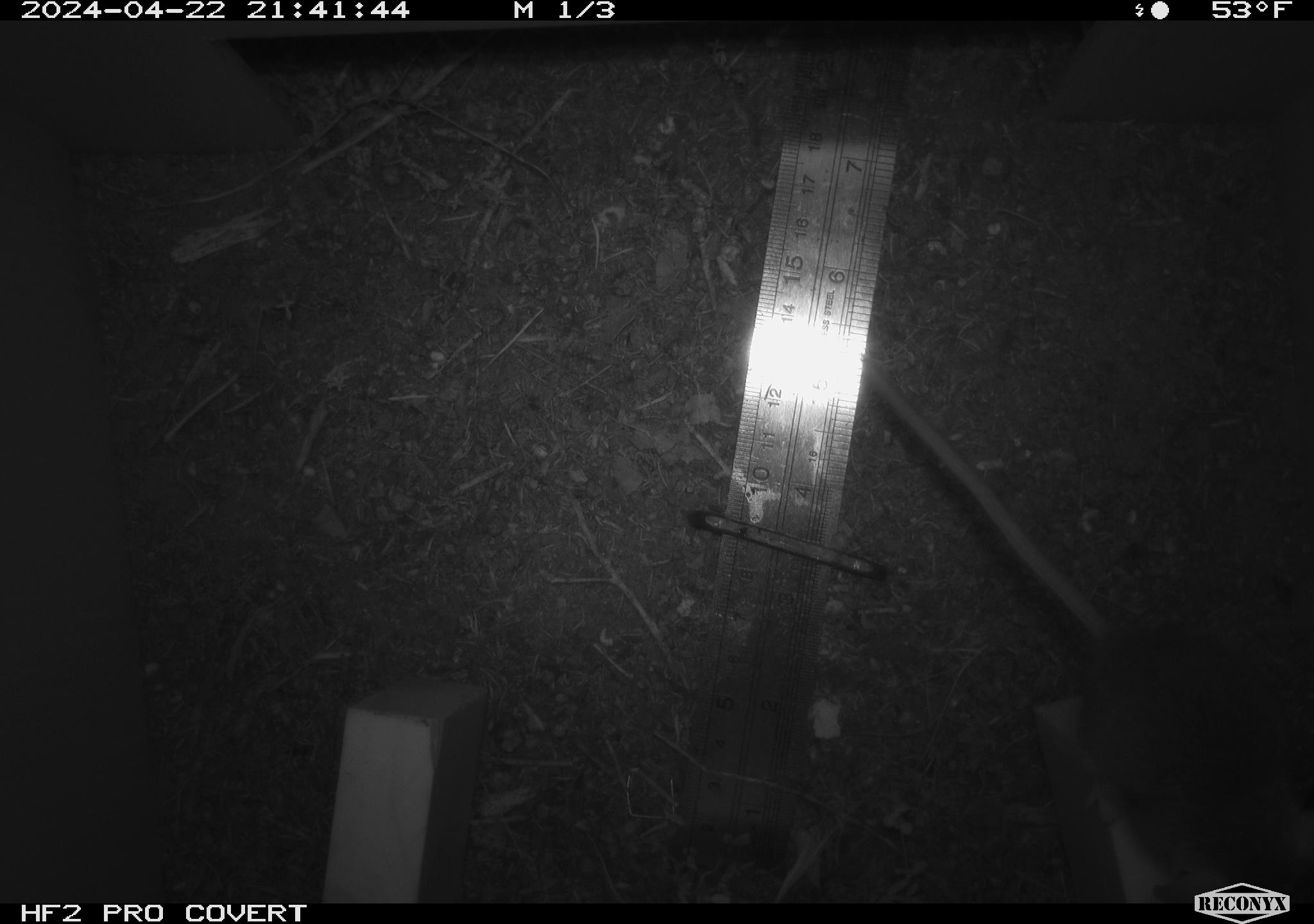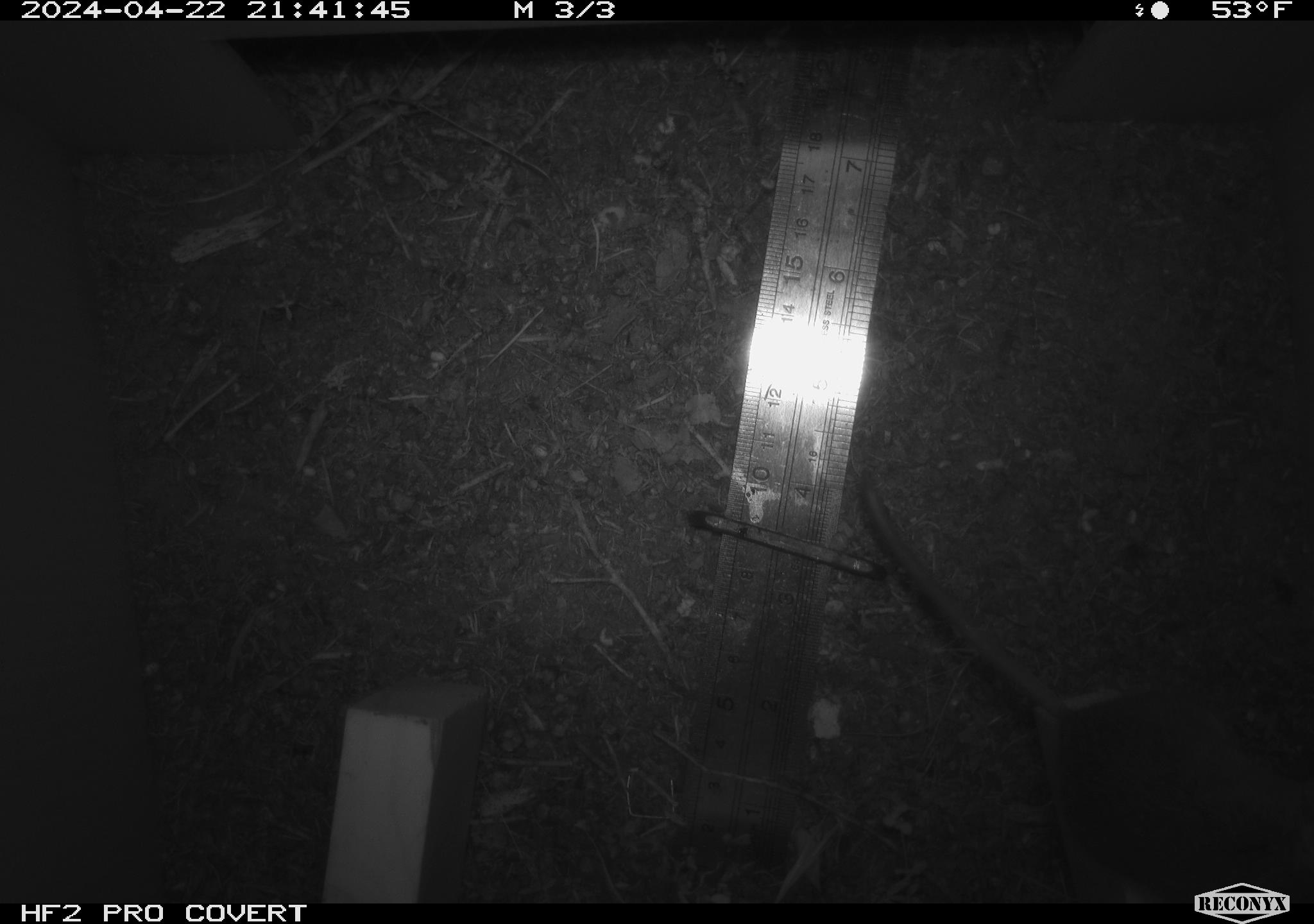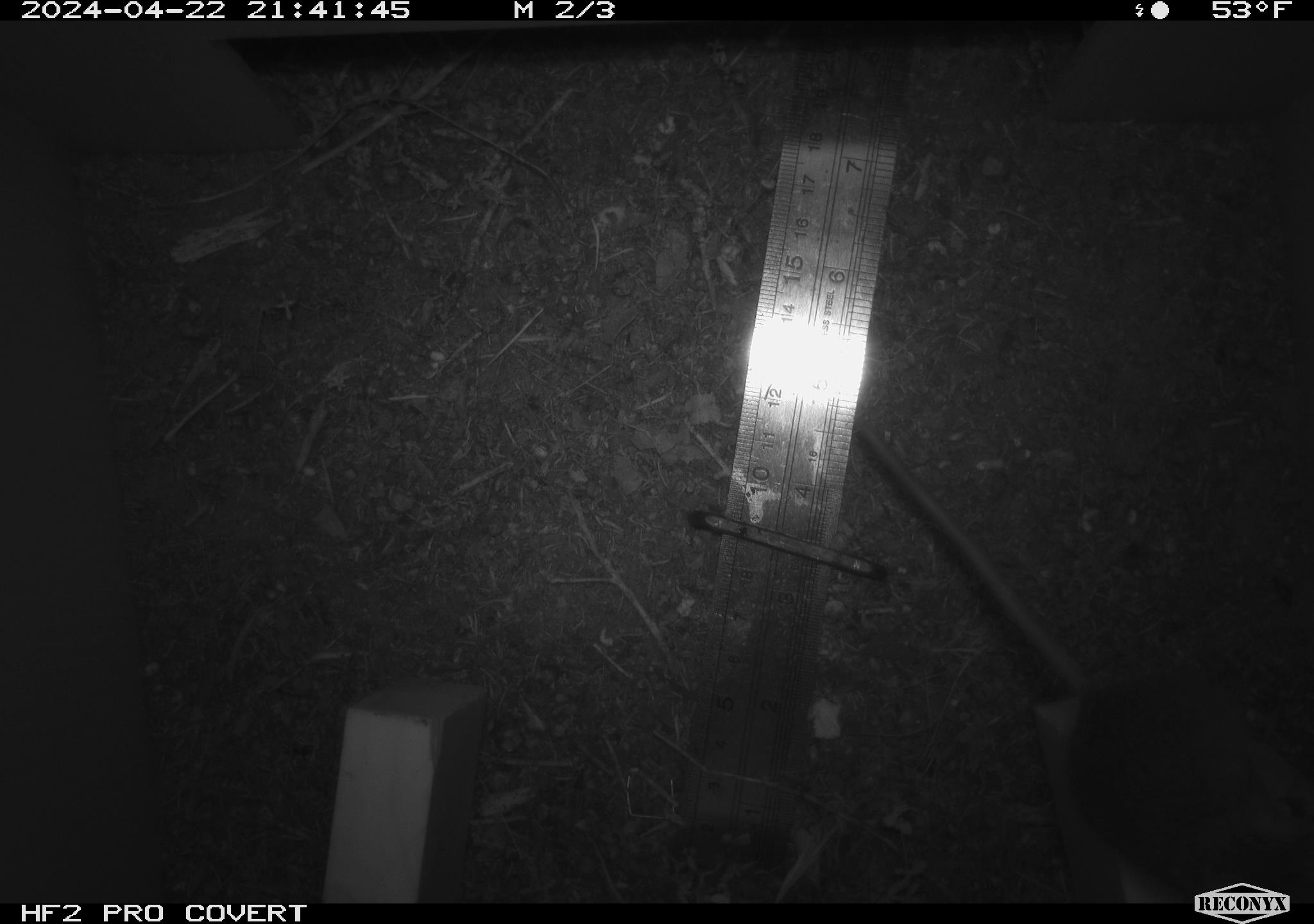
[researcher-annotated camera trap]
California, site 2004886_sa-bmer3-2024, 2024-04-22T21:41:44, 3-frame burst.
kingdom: Animalia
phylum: Chordata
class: Mammalia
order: Rodentia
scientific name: Rodentia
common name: mouse species